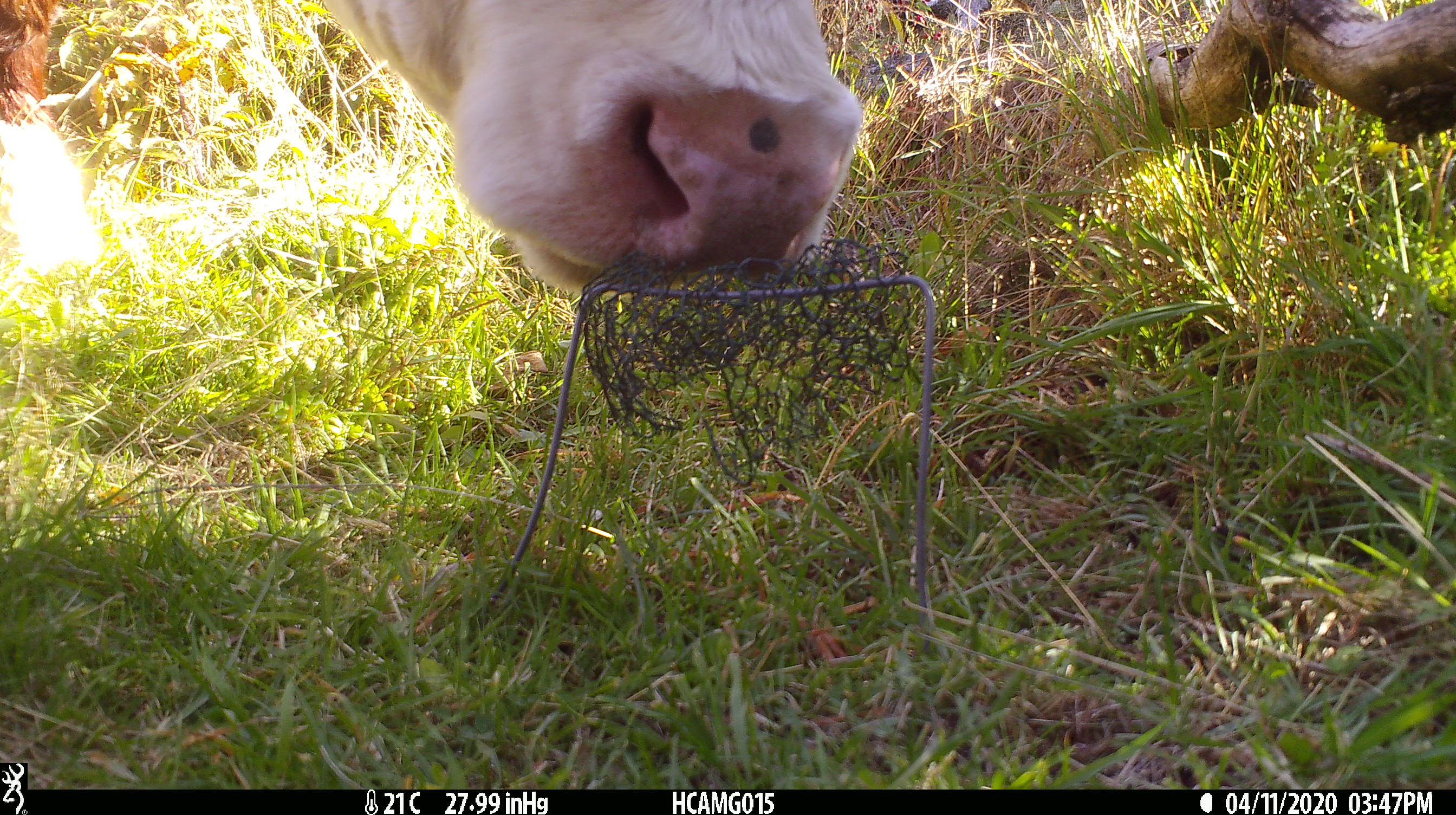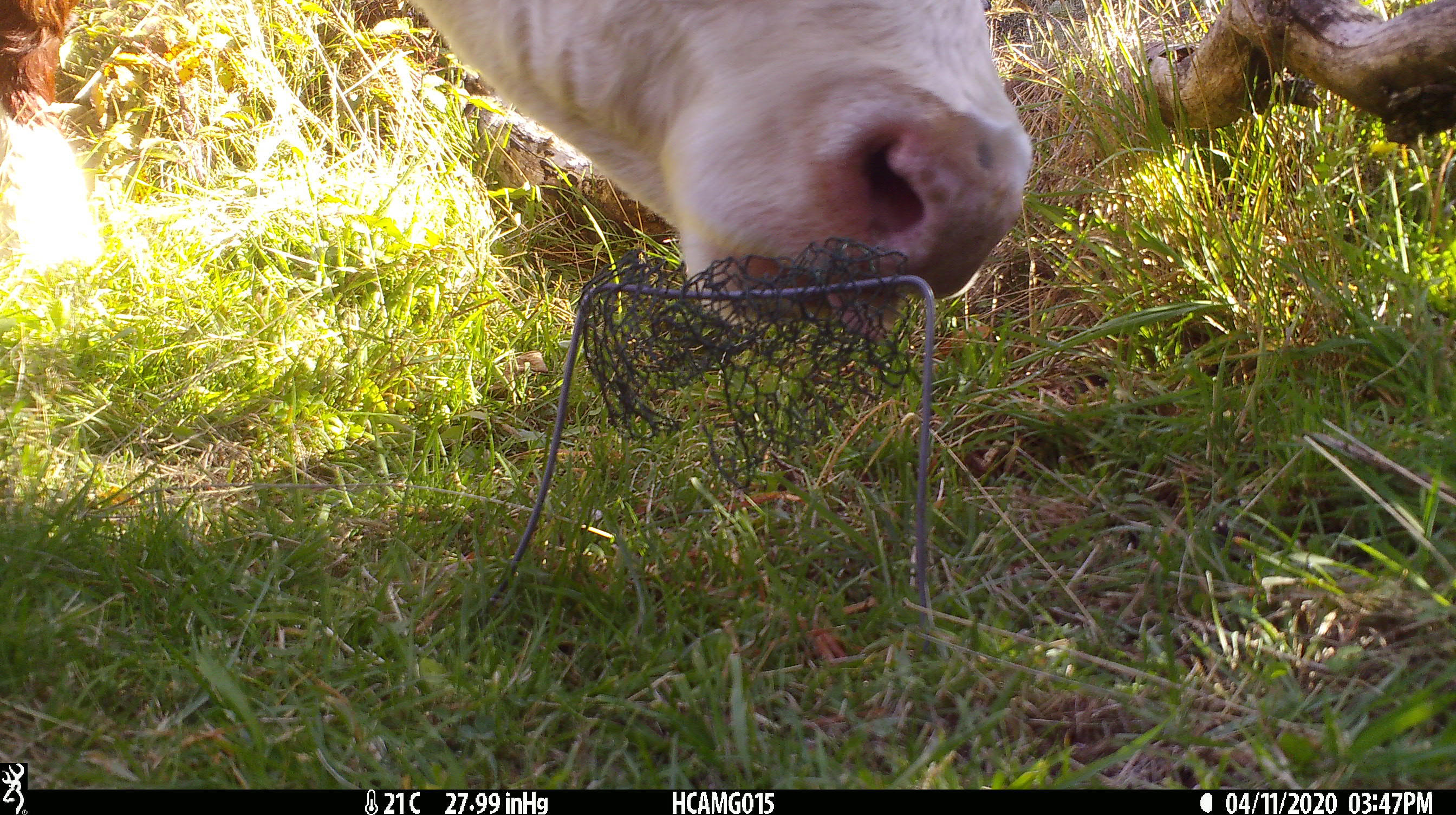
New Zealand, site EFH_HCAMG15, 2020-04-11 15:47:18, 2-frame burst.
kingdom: Animalia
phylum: Chordata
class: Mammalia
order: Artiodactyla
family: Bovidae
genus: Bos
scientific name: Bos taurus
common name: domestic cow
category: cow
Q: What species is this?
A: Cow (domestic cow) (Bos taurus).